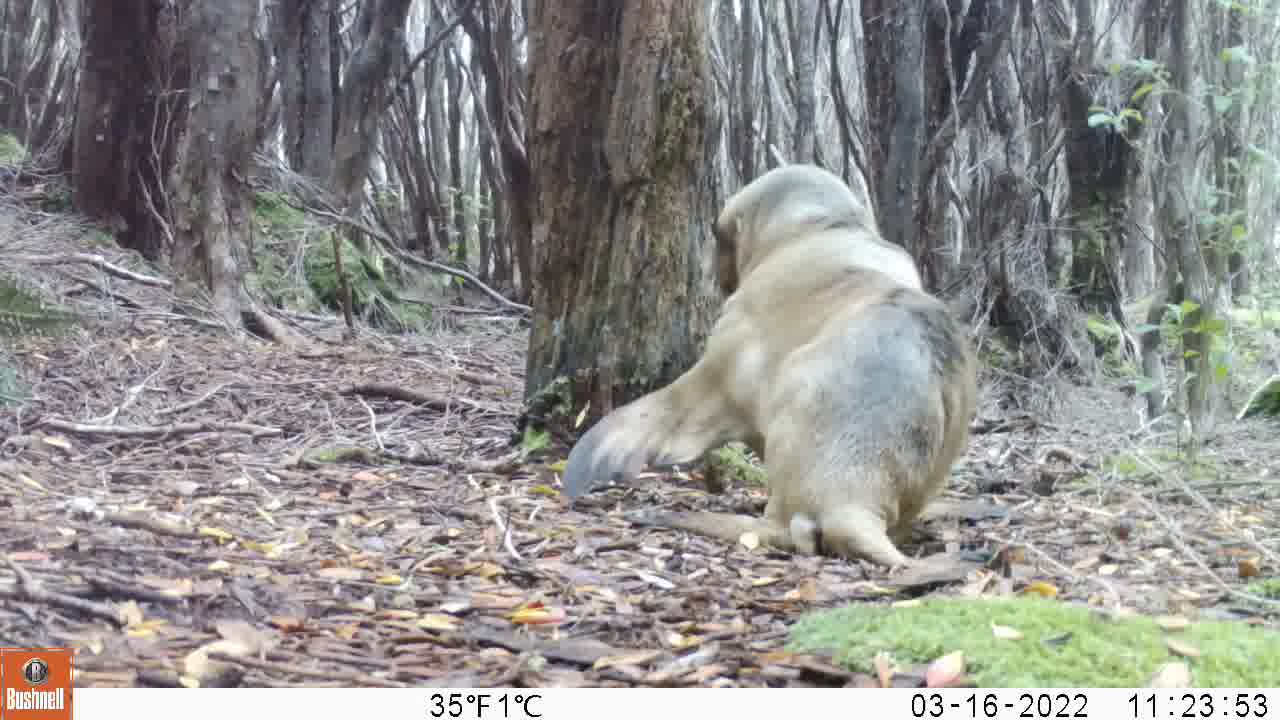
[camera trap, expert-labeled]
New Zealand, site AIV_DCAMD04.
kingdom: Animalia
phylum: Chordata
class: Mammalia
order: Carnivora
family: Otariidae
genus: Phocarctos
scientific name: Phocarctos hookeri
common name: new zealand sea lion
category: sealion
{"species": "sealion (new zealand sea lion) (Phocarctos hookeri)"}